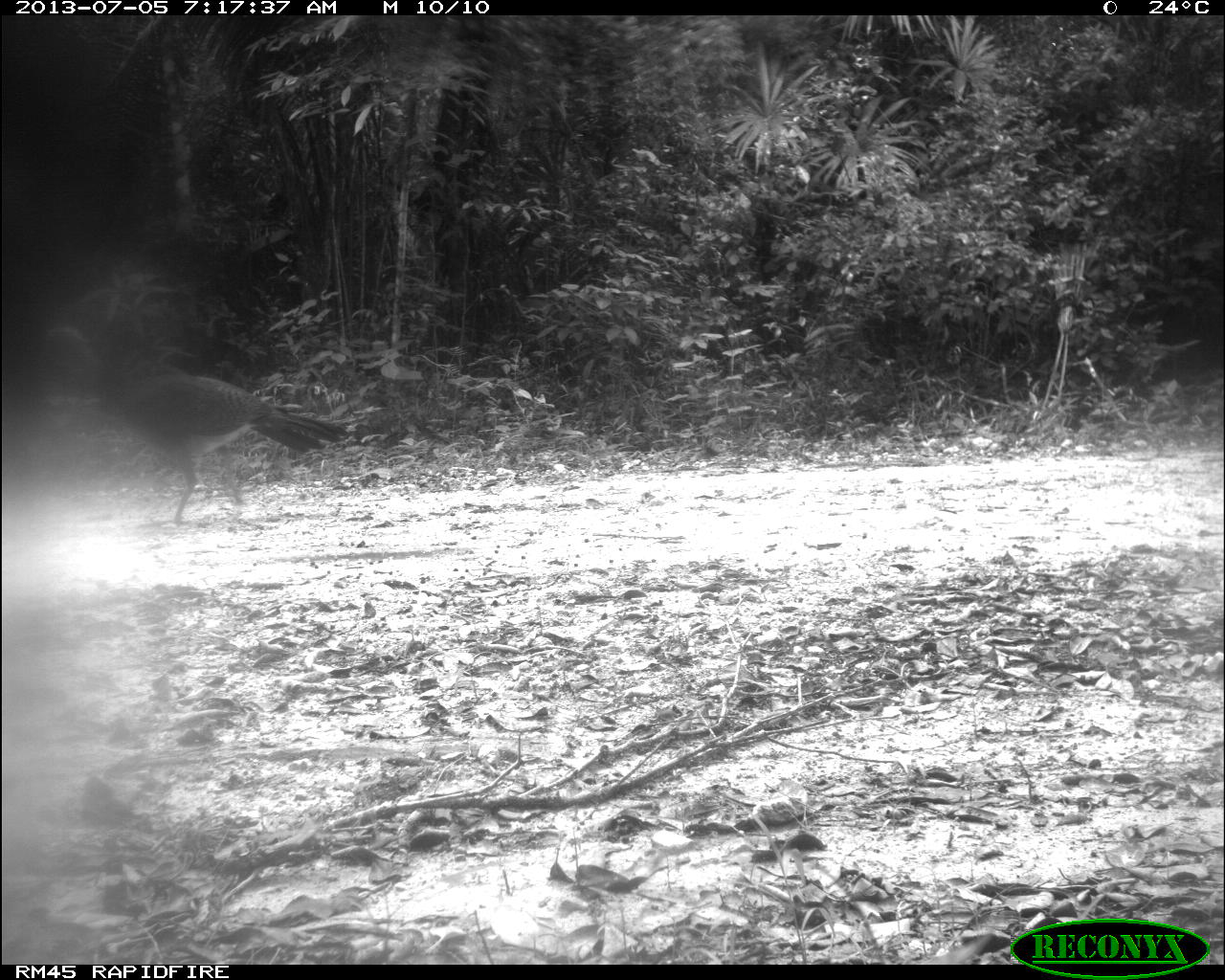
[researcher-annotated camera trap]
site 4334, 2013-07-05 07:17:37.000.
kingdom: Animalia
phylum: Chordata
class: Aves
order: Galliformes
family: Cracidae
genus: Crax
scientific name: Crax rubra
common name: great curassow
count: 2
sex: female